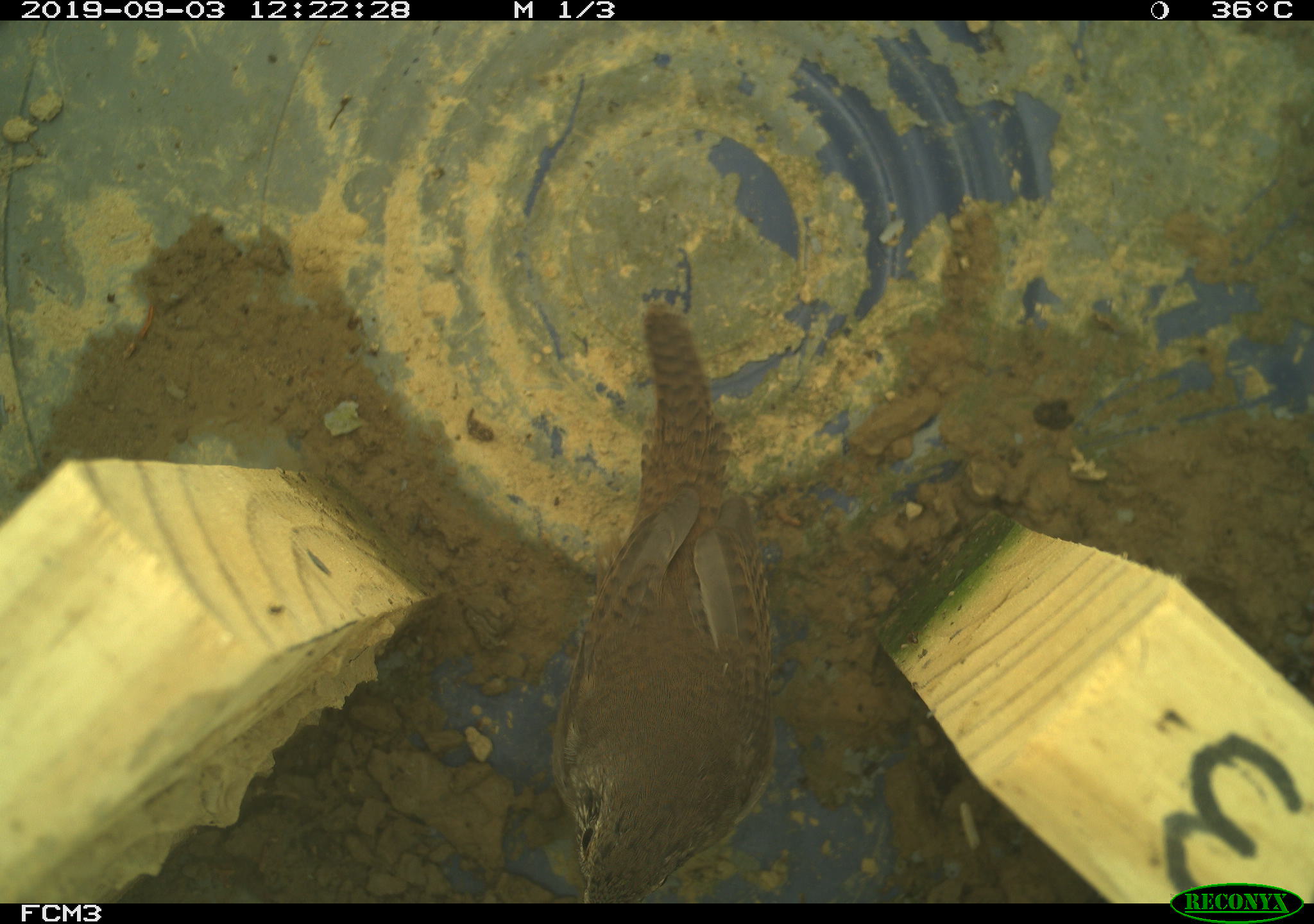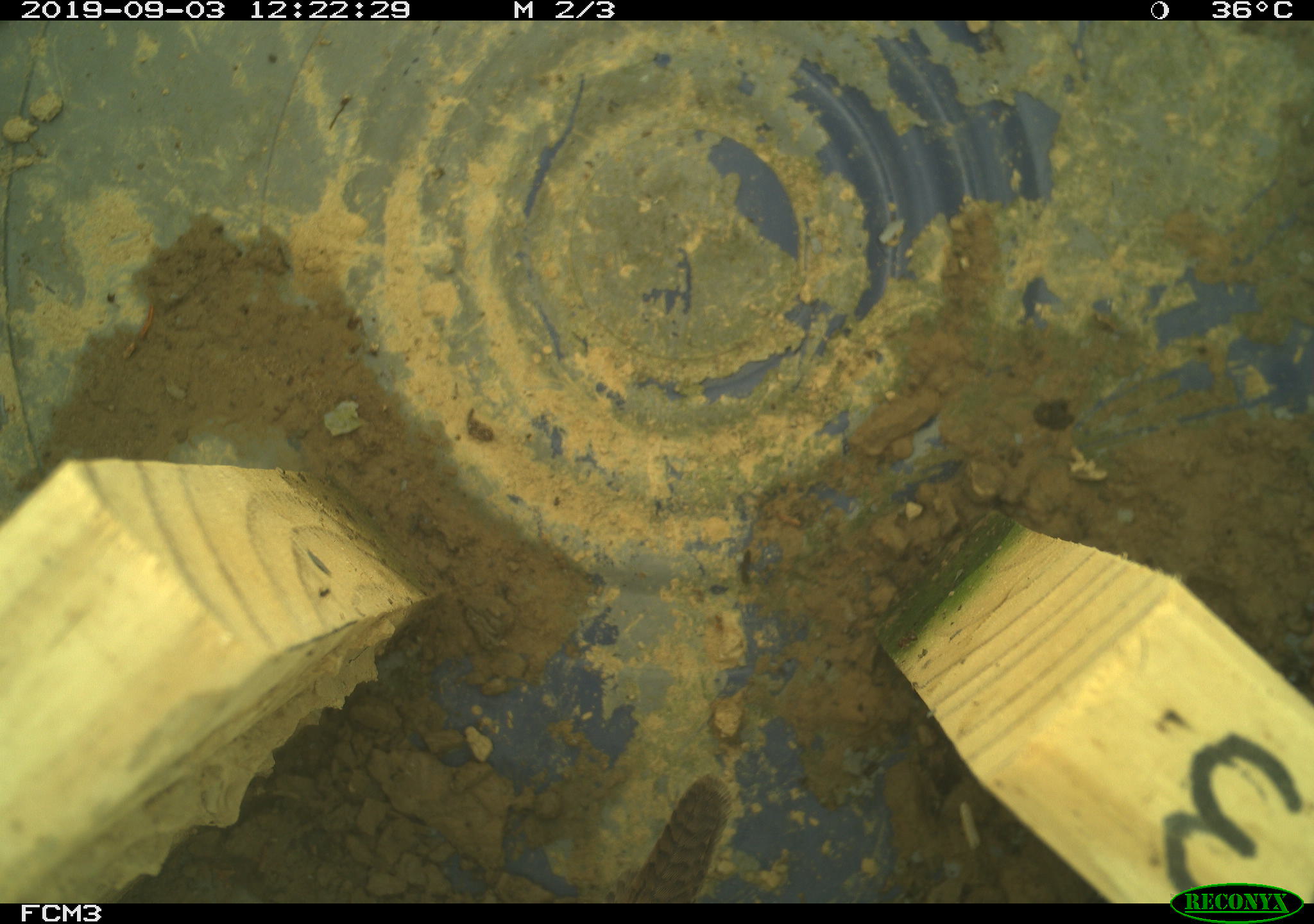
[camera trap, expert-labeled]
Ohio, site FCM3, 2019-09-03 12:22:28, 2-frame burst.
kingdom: Animalia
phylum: Chordata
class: Aves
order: Passeriformes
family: Troglodytidae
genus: Troglodytes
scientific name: Troglodytes aedon aedon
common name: northern house wren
Northern house wren (Troglodytes aedon aedon).